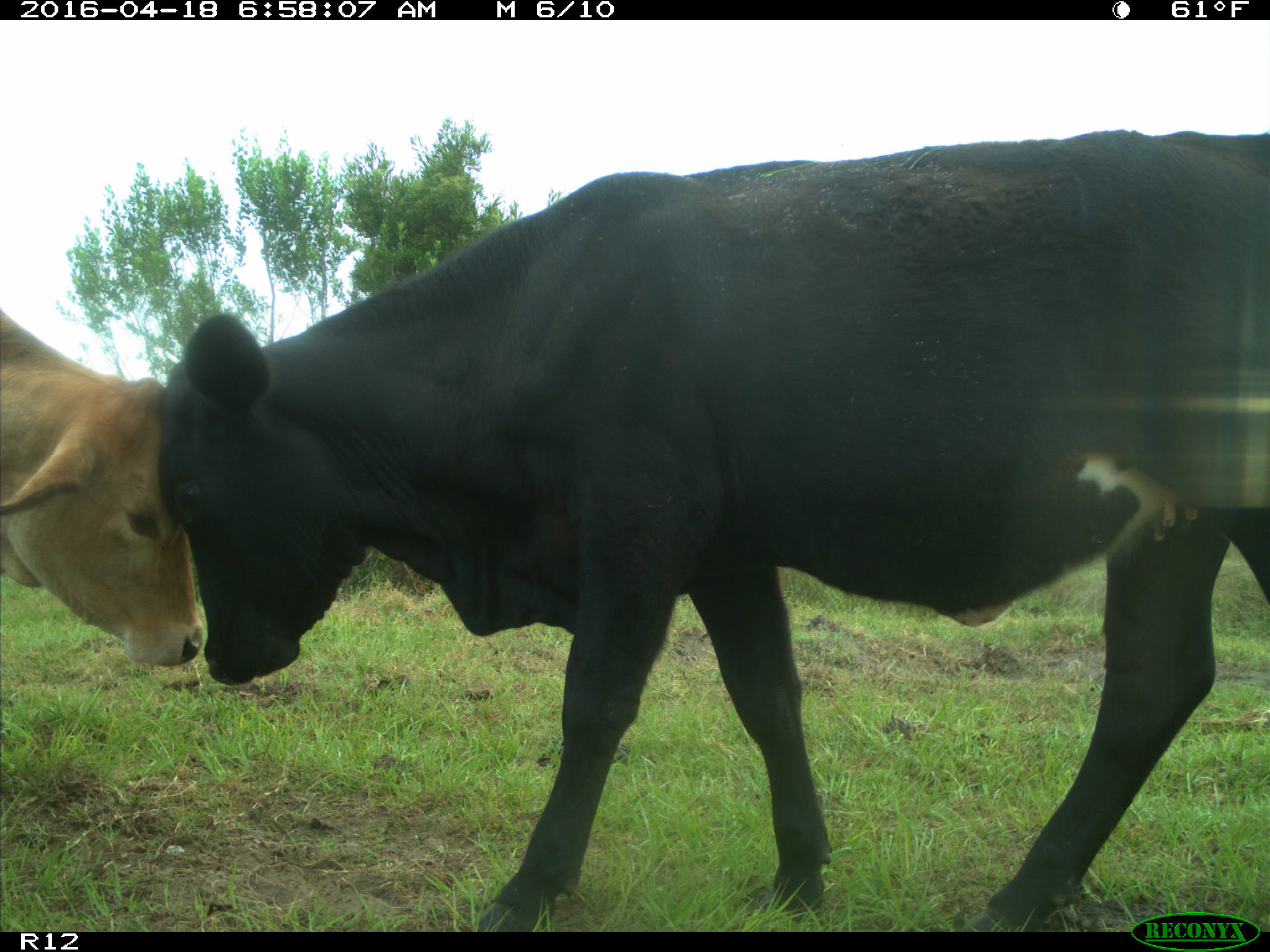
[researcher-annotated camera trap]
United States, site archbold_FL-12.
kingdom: Animalia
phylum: Chordata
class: Mammalia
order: Artiodactyla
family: Bovidae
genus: Bos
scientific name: Bos taurus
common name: domestic cow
Bos taurus (domestic cow).